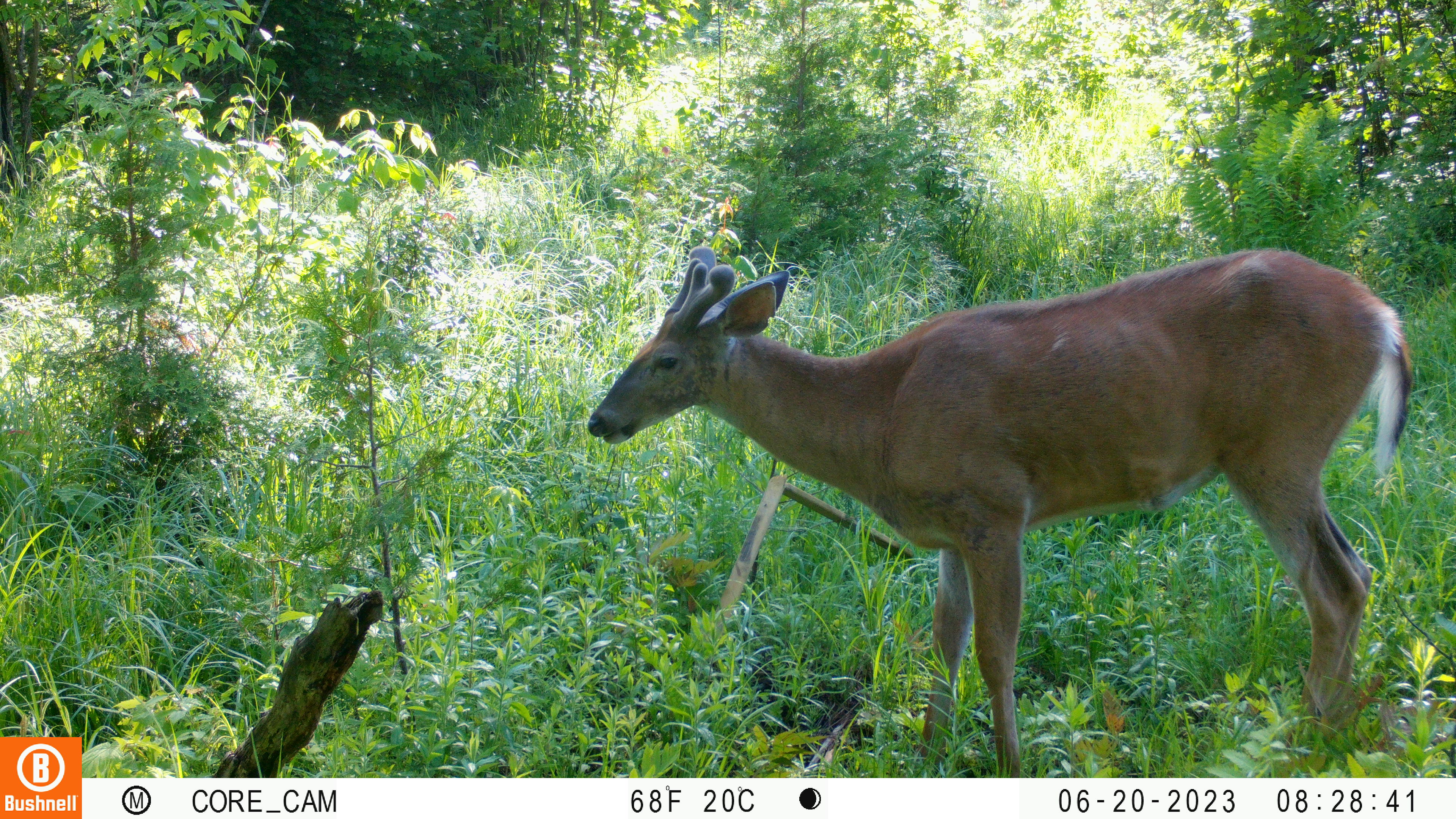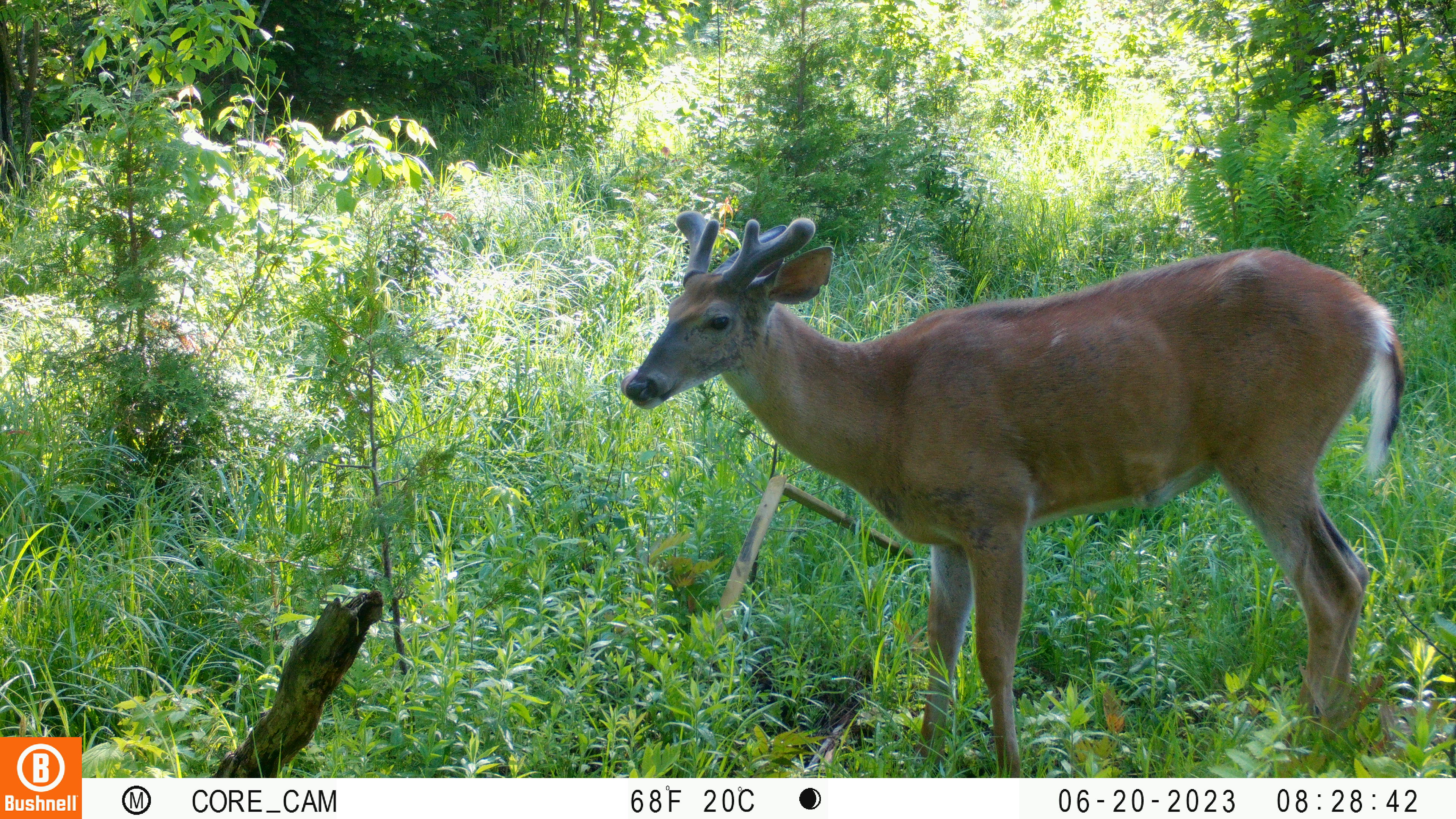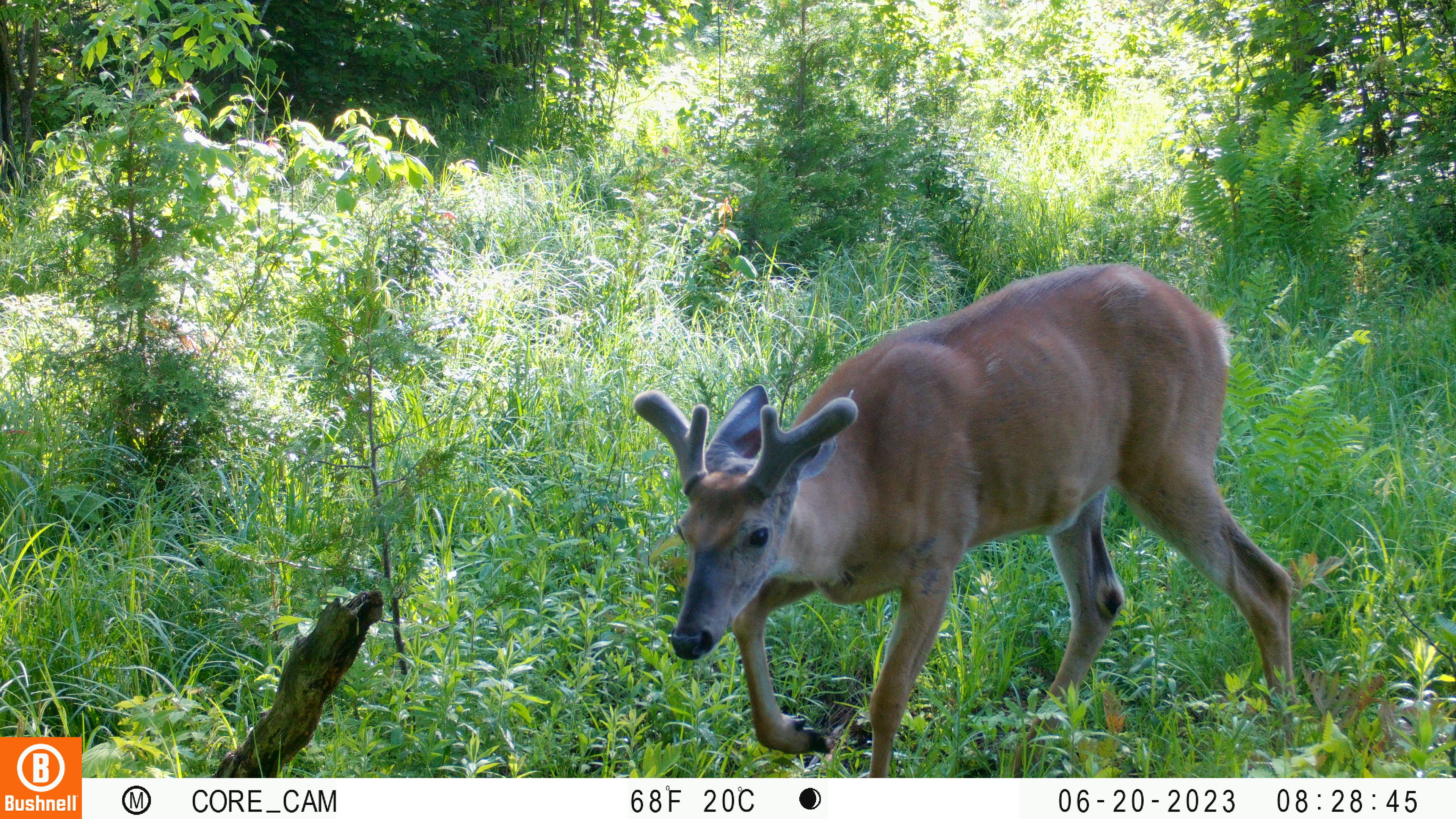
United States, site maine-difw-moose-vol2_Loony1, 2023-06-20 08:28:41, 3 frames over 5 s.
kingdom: Animalia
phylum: Chordata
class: Mammalia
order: Artiodactyla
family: Cervidae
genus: Odocoileus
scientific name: Odocoileus virginianus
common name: white-tailed deer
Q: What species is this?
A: White-tailed deer (Odocoileus virginianus).